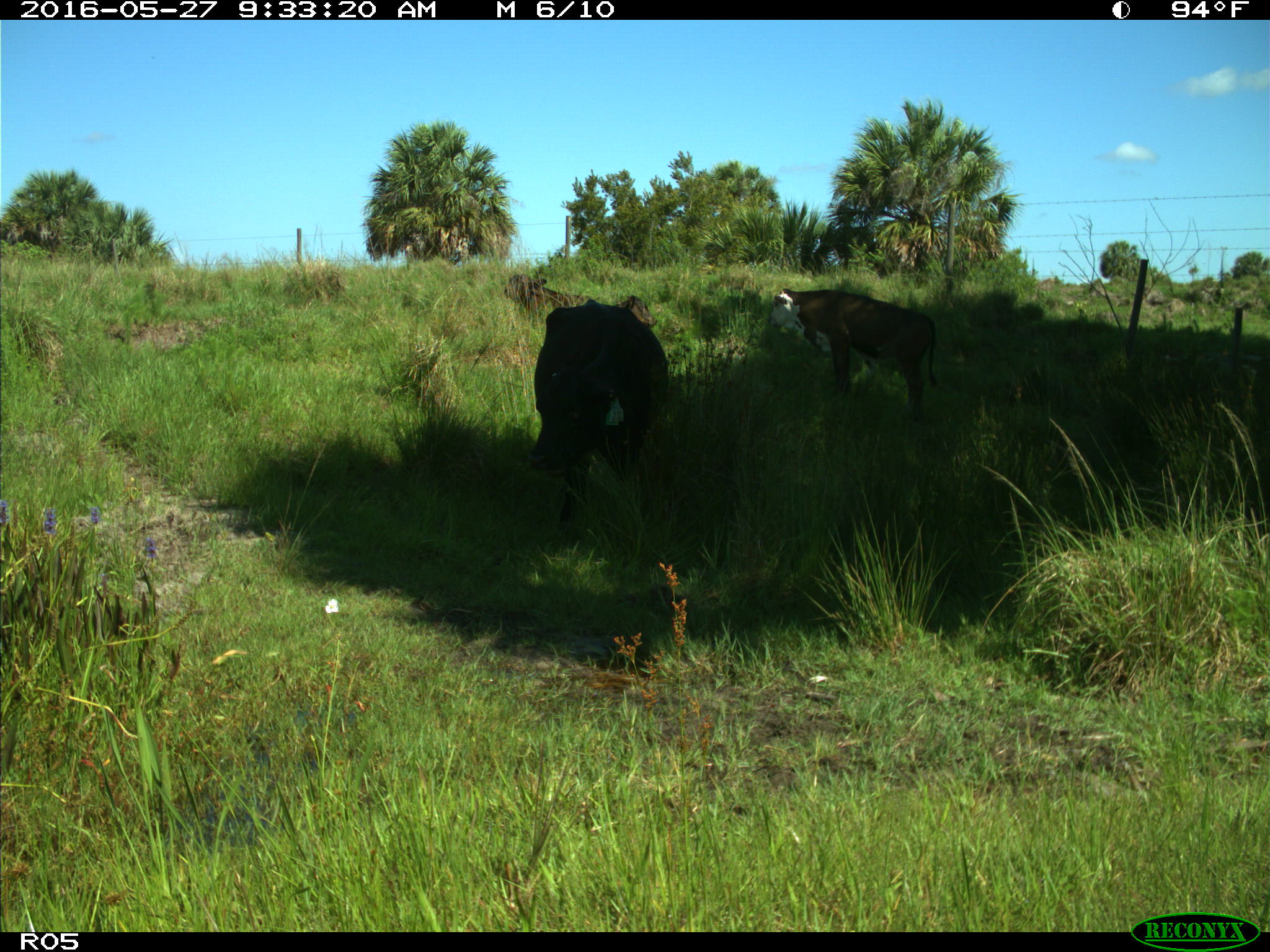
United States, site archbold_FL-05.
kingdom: Animalia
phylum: Chordata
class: Mammalia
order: Artiodactyla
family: Bovidae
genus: Bos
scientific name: Bos taurus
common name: domestic cow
Bos taurus (domestic cow).